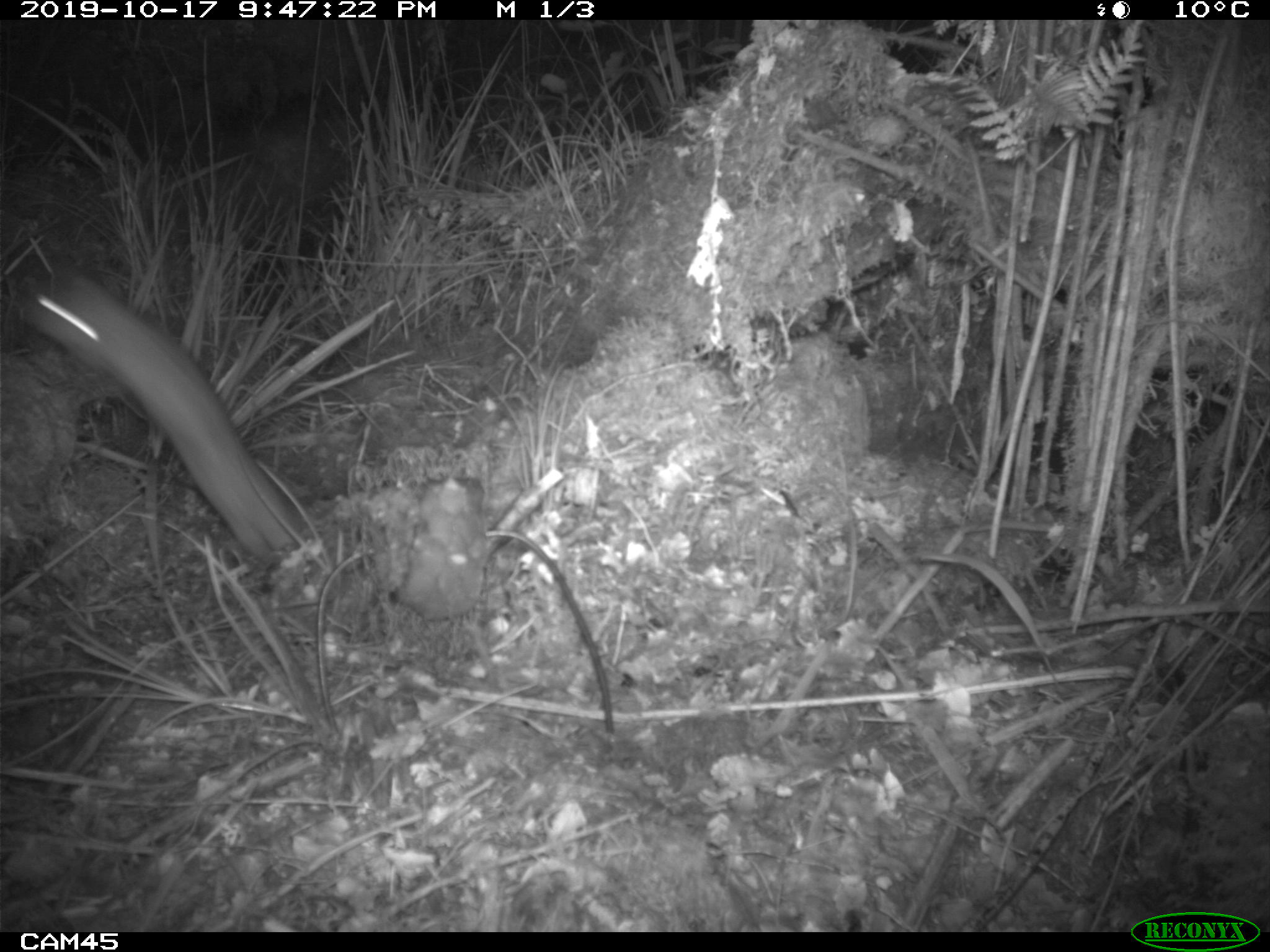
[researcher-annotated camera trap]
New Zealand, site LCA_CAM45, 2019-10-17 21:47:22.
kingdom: Animalia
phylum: Chordata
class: Mammalia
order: Carnivora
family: Mustelidae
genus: Mustela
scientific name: Mustela erminea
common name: stoat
Stoat (Mustela erminea).